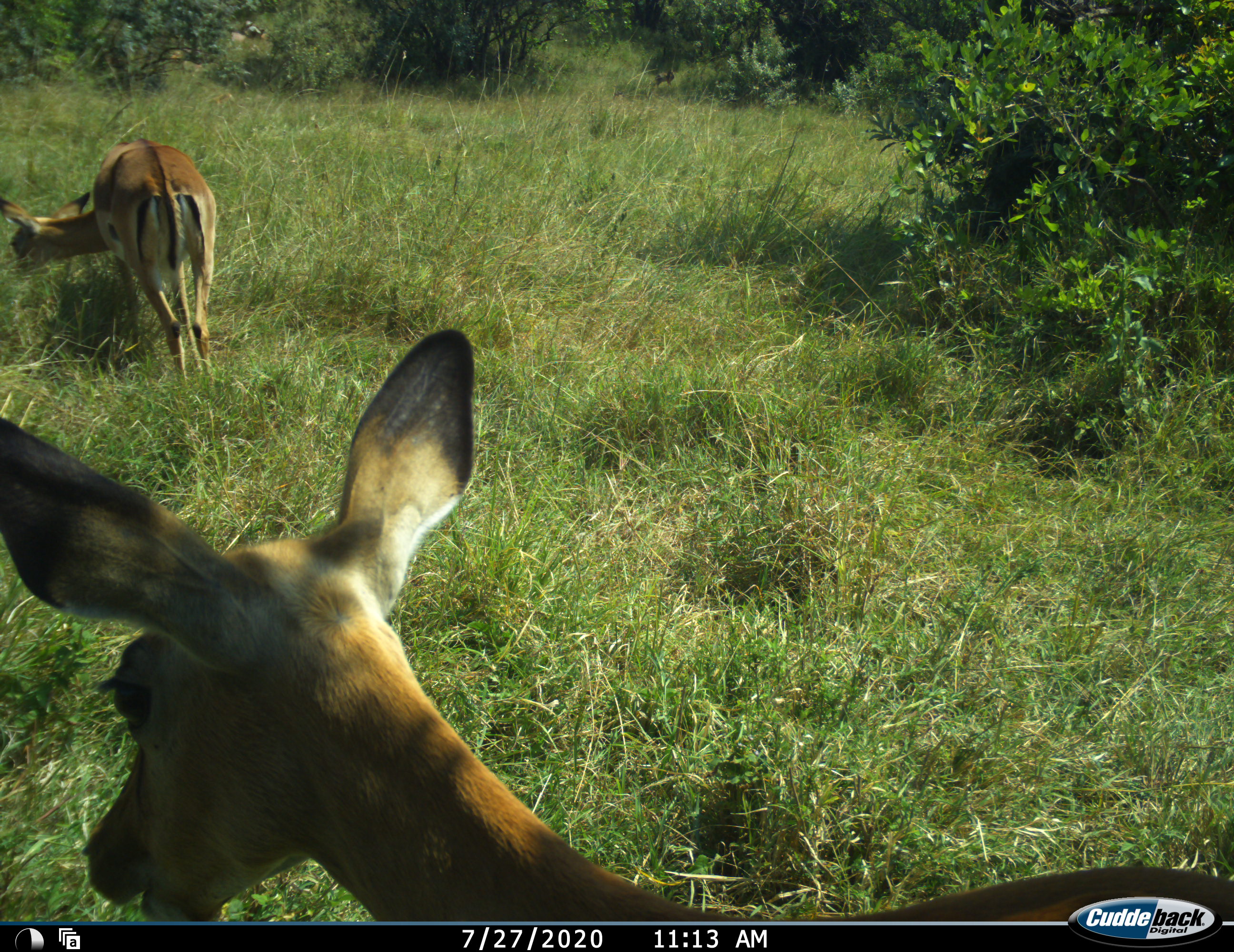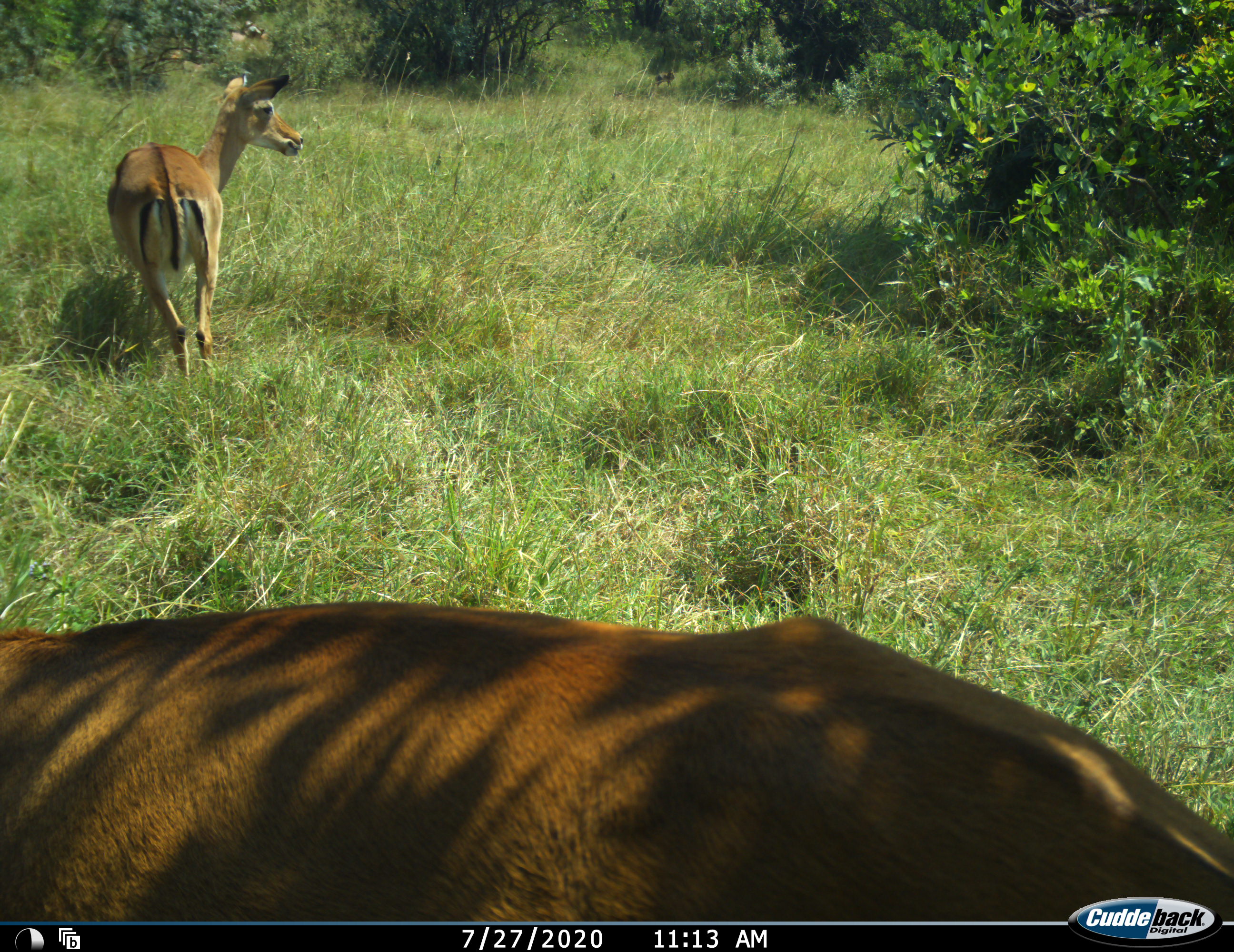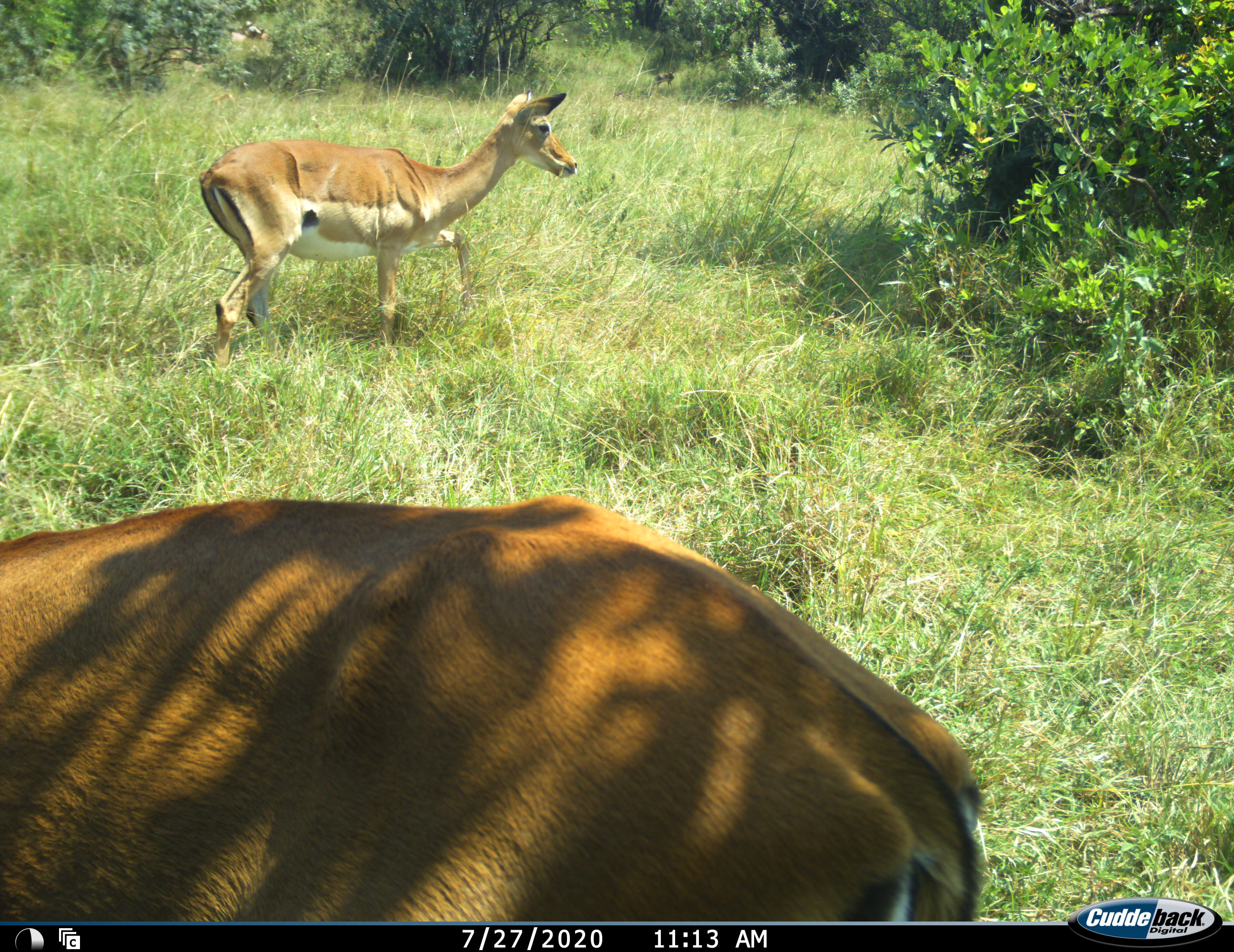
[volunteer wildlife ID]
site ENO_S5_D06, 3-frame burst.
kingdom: Animalia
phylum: Chordata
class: Mammalia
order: Artiodactyla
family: Bovidae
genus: Aepyceros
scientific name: Aepyceros melampus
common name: impala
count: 2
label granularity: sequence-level